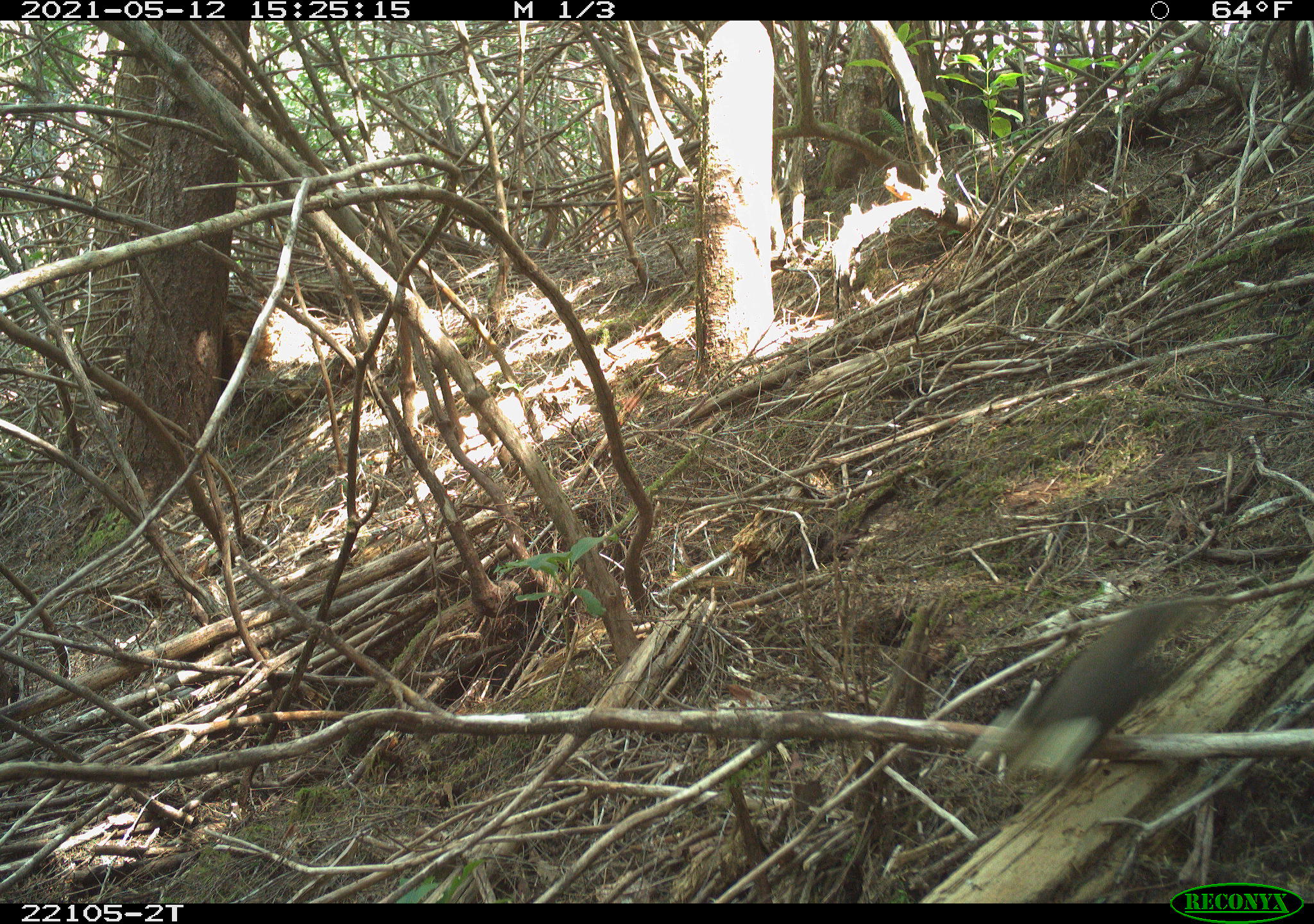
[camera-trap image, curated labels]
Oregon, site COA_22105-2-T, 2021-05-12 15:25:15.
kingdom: Animalia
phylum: Chordata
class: Aves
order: Passeriformes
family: Turdidae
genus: Catharus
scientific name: Catharus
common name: brown thrushes and nightingale-thrushes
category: catharus species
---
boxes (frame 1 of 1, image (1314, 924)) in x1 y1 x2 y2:
catharus species: 951 562 1246 832